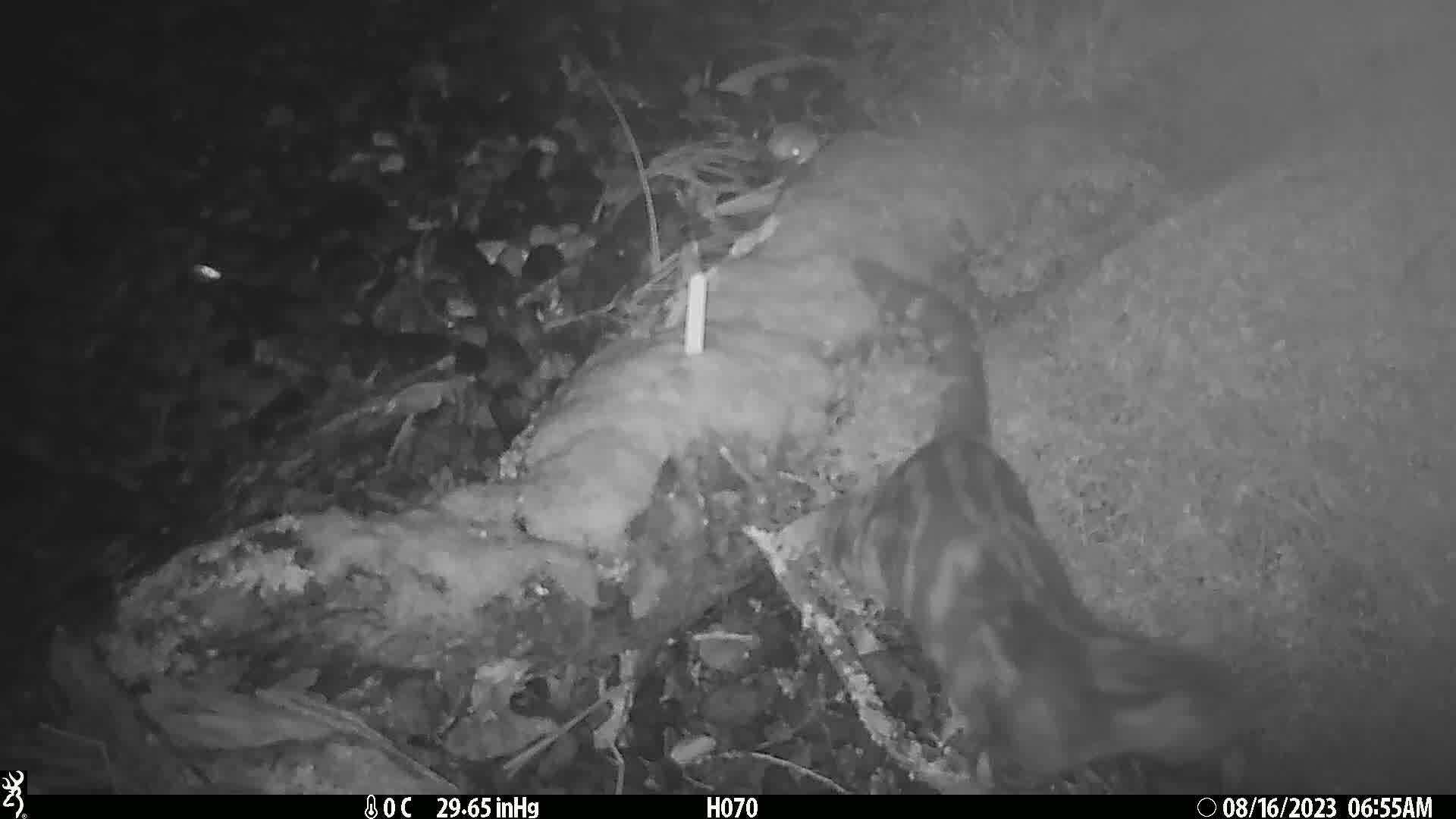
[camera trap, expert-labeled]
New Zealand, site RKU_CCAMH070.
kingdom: Animalia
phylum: Chordata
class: Mammalia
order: Carnivora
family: Felidae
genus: Felis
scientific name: Felis catus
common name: domestic cat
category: cat